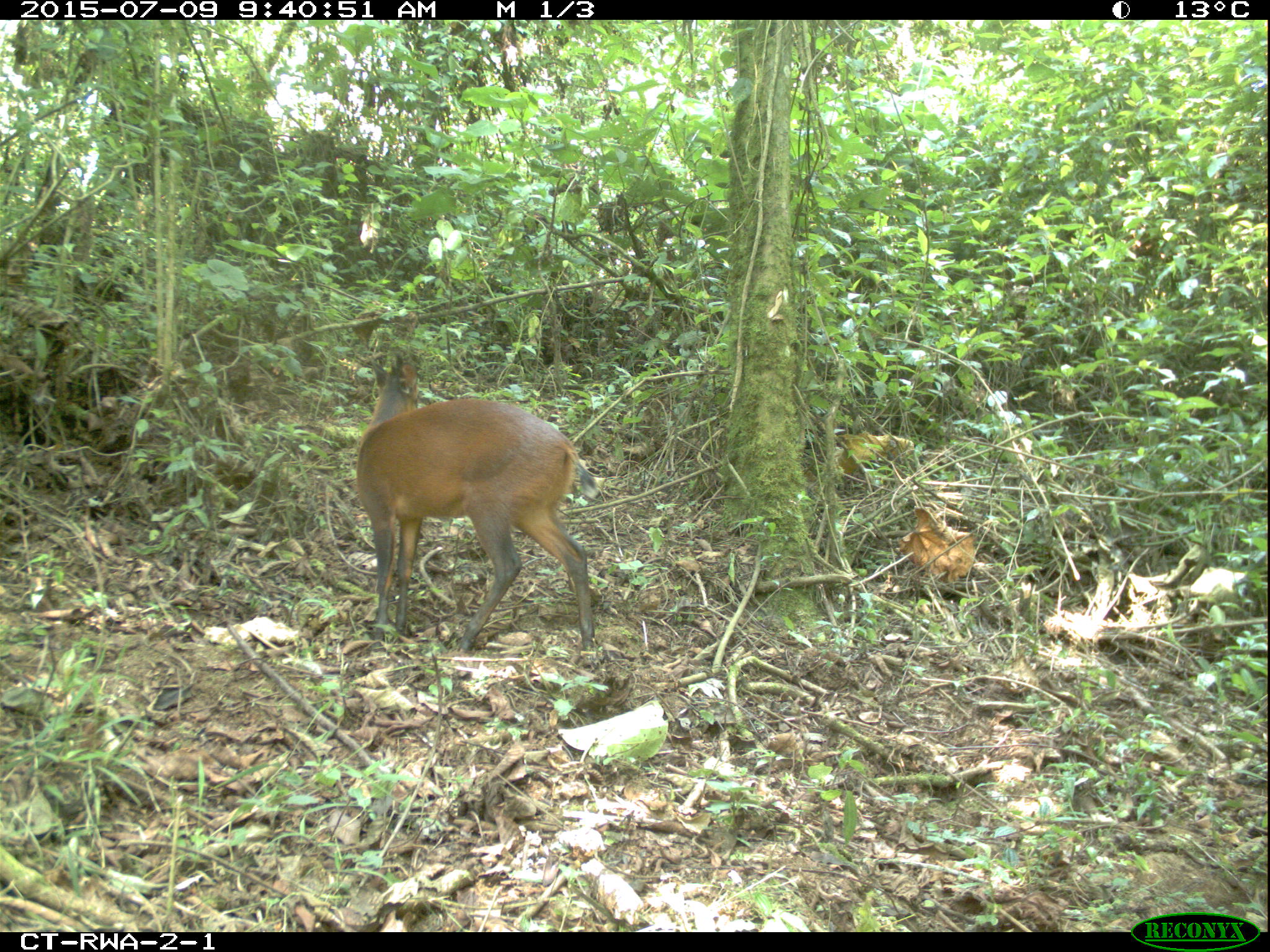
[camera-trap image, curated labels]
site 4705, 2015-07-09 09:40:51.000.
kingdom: Animalia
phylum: Chordata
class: Mammalia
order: Artiodactyla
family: Bovidae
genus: Cephalophus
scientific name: Cephalophus nigrifrons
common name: black-fronted duiker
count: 1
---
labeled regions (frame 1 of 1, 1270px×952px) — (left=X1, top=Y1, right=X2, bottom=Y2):
cephalophus nigrifrons: (left=357, top=351, right=599, bottom=652)